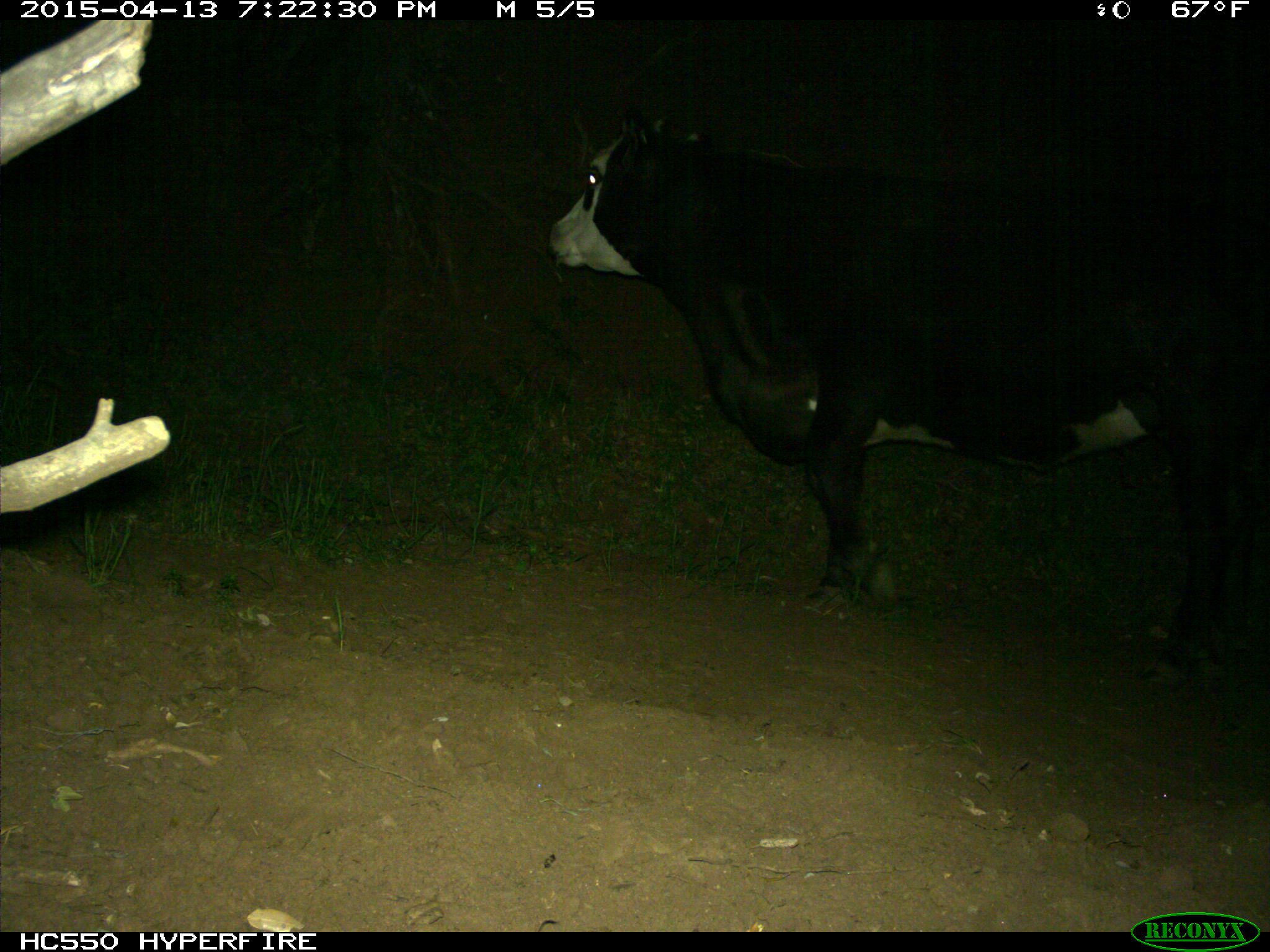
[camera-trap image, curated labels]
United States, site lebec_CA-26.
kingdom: Animalia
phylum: Chordata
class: Mammalia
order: Artiodactyla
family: Bovidae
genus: Bos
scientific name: Bos taurus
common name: domestic cow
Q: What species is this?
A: Bos taurus (domestic cow).